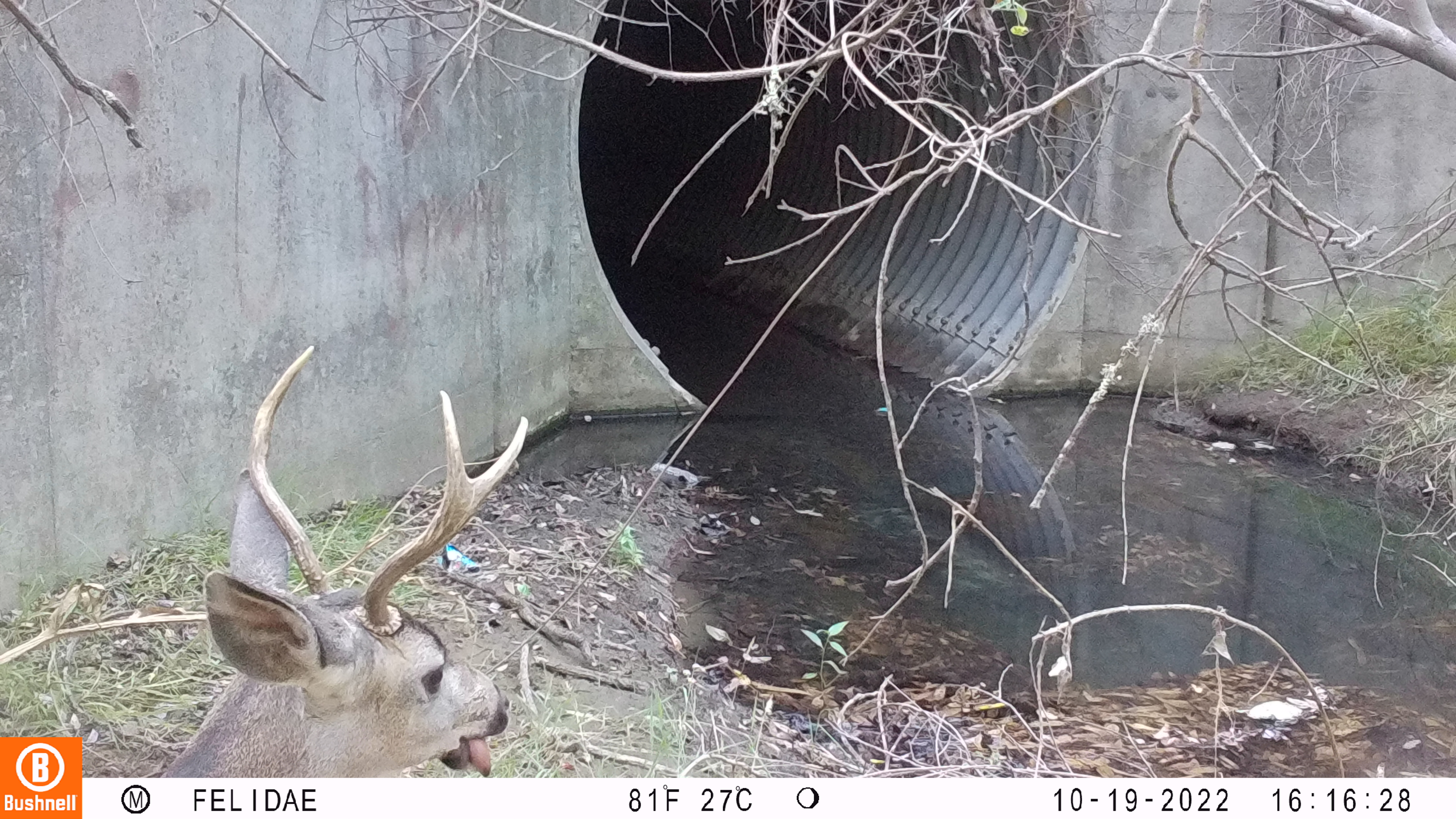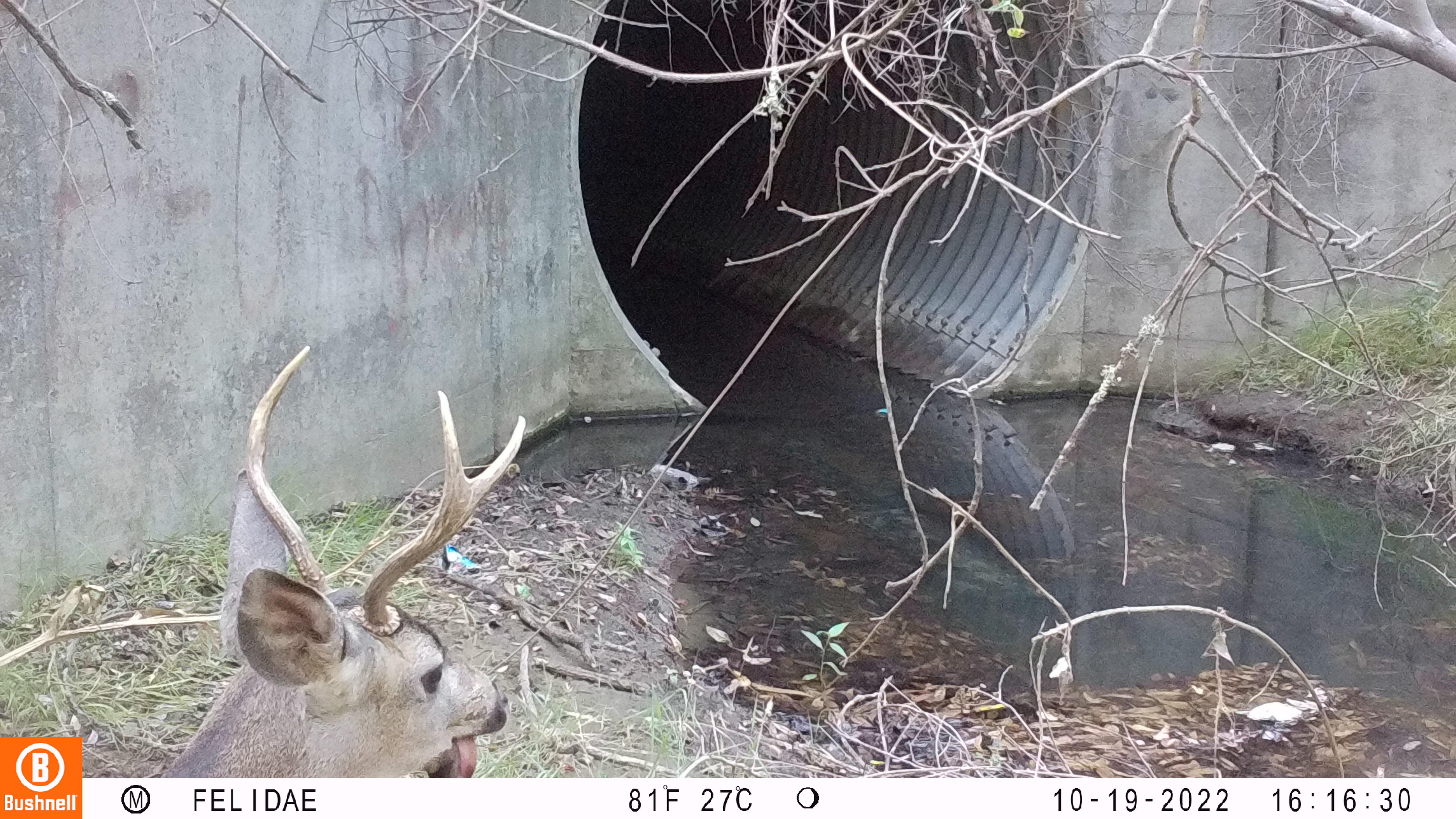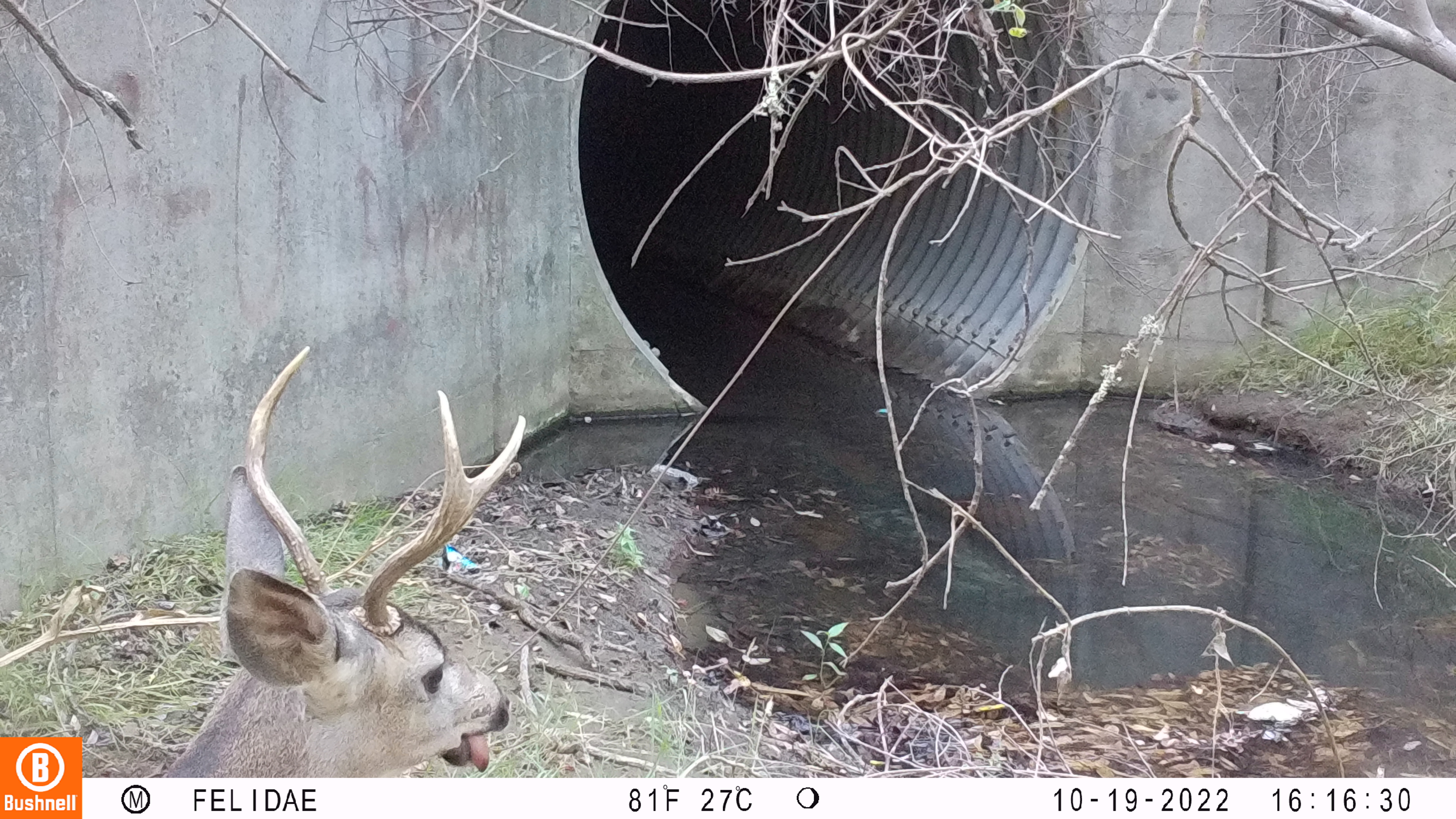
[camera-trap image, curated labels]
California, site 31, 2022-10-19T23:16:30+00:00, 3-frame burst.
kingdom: Animalia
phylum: Chordata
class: Mammalia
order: Artiodactyla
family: Cervidae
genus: Odocoileus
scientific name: Odocoileus hemionus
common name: mule deer